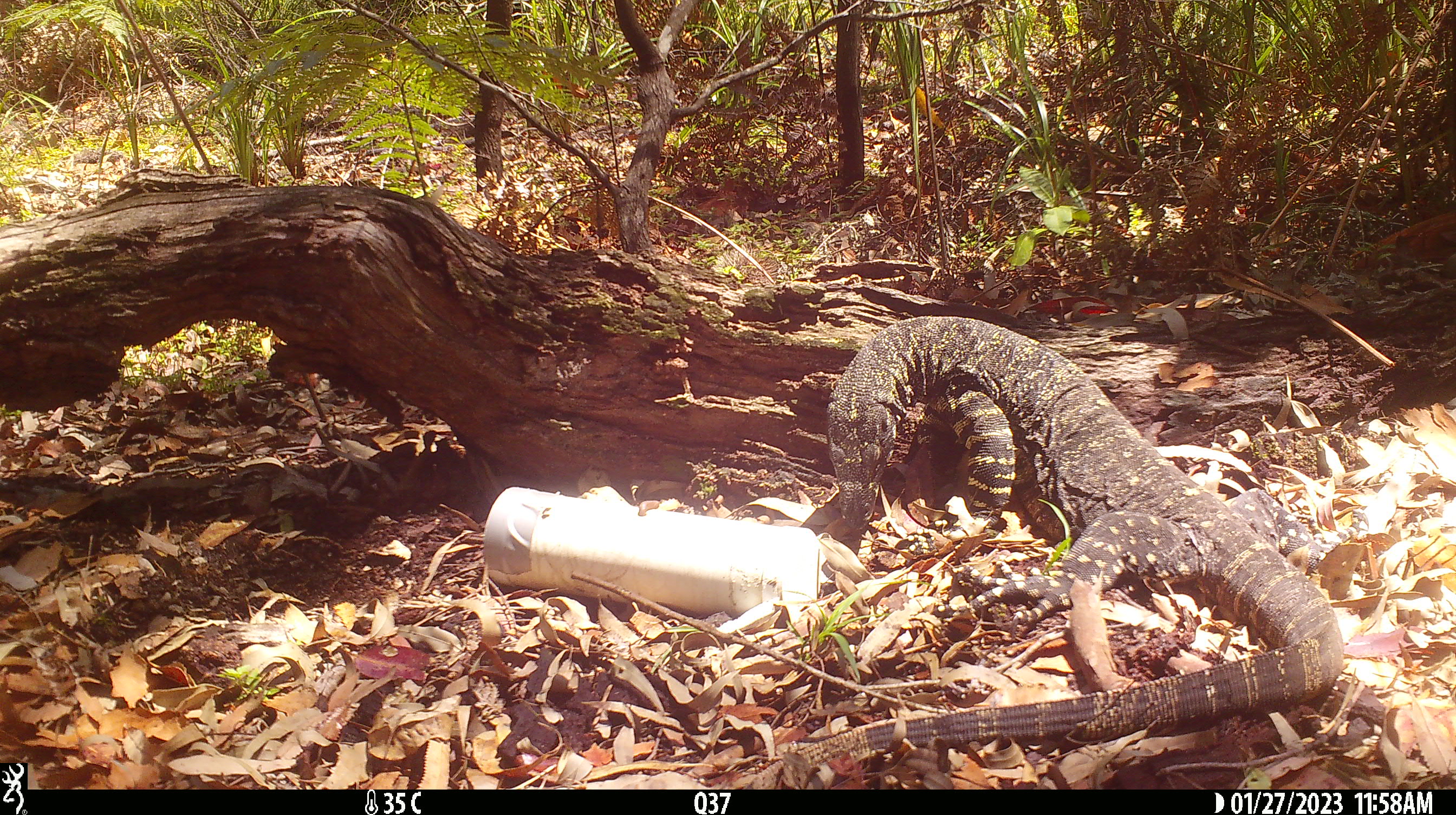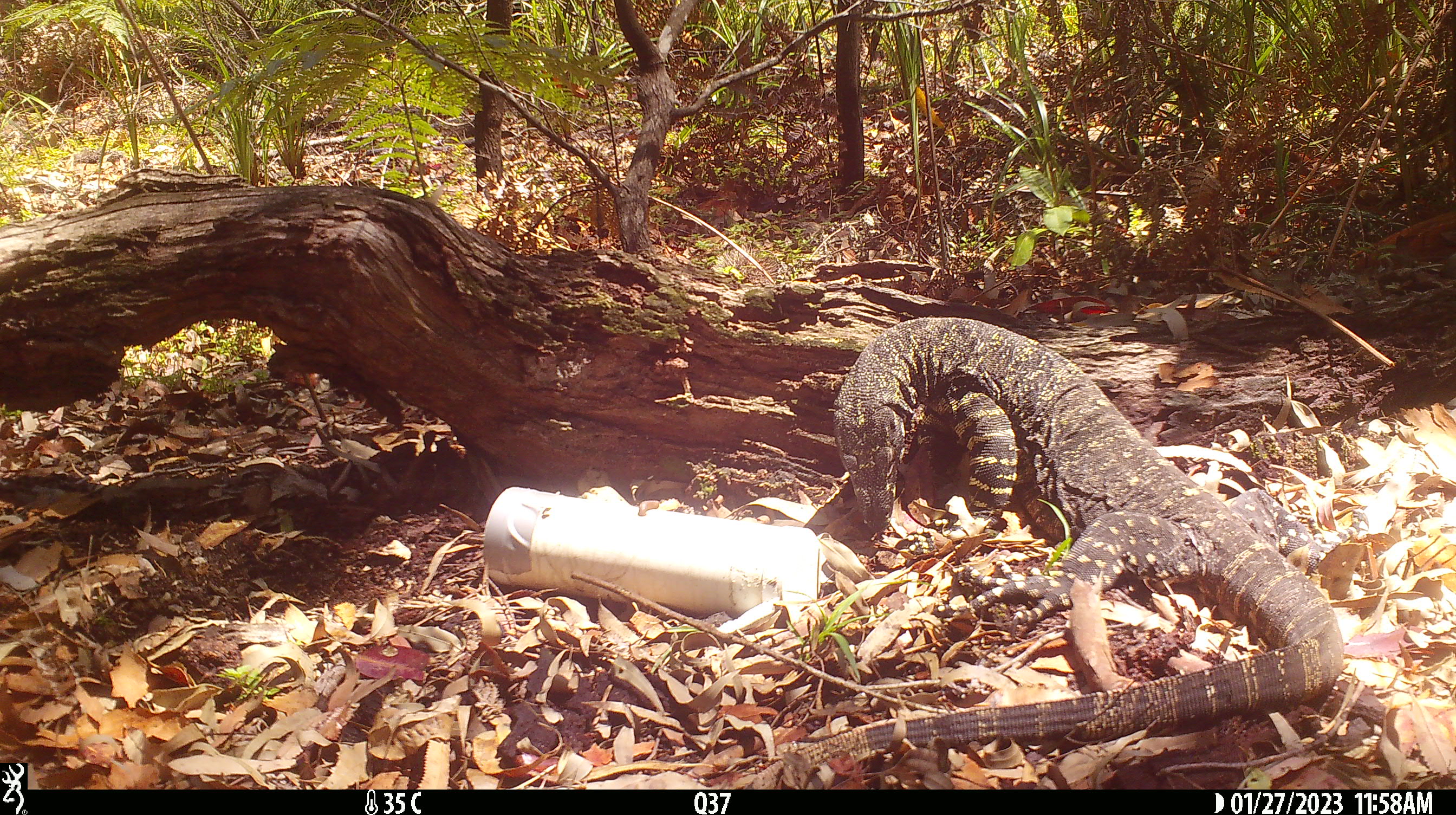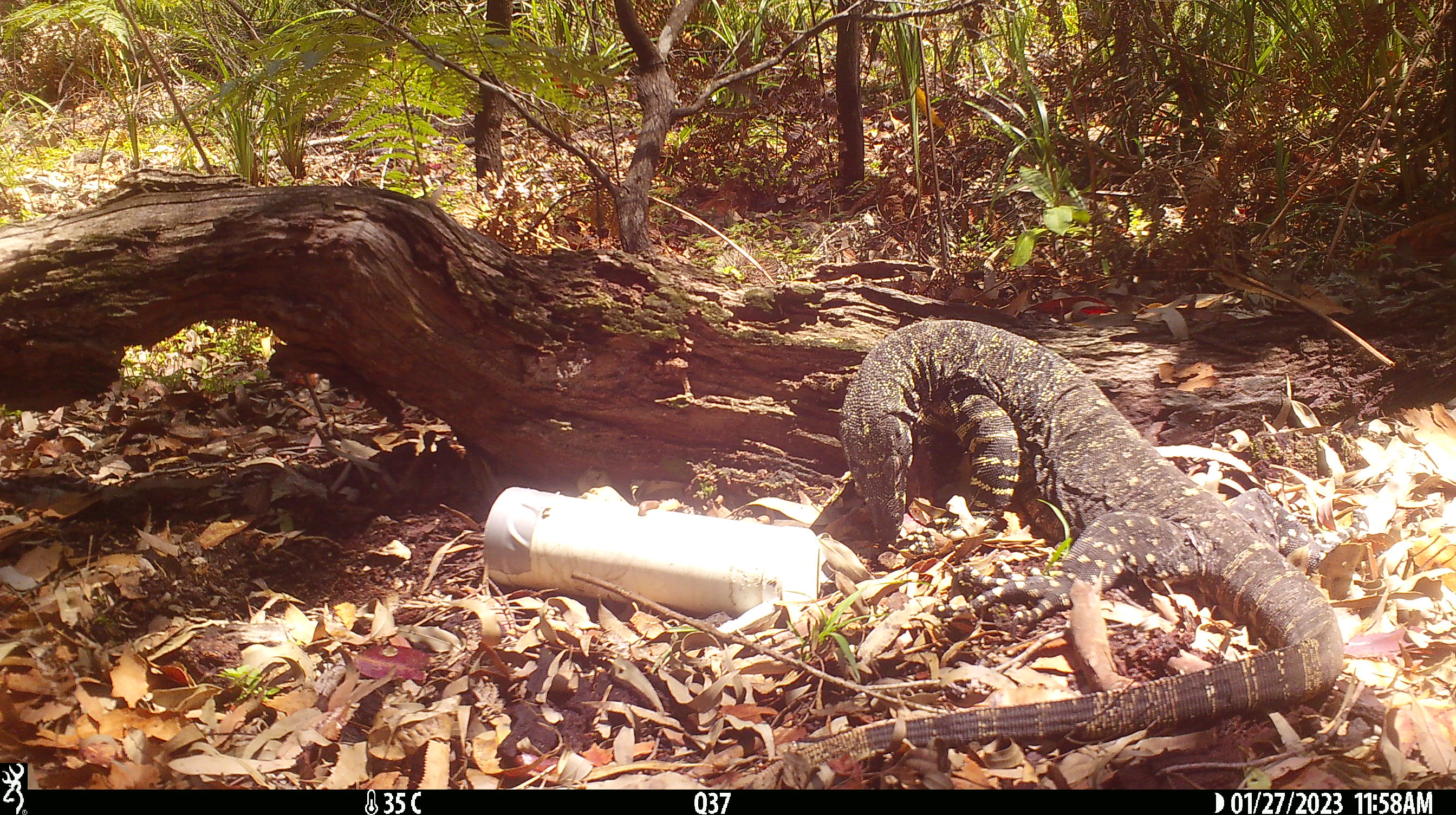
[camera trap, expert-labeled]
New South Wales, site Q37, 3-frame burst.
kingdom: Animalia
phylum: Chordata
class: Reptilia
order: Squamata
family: Varanidae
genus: Varanus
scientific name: Varanus varius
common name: lace monitor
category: goanna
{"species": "goanna (lace monitor) (Varanus varius)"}